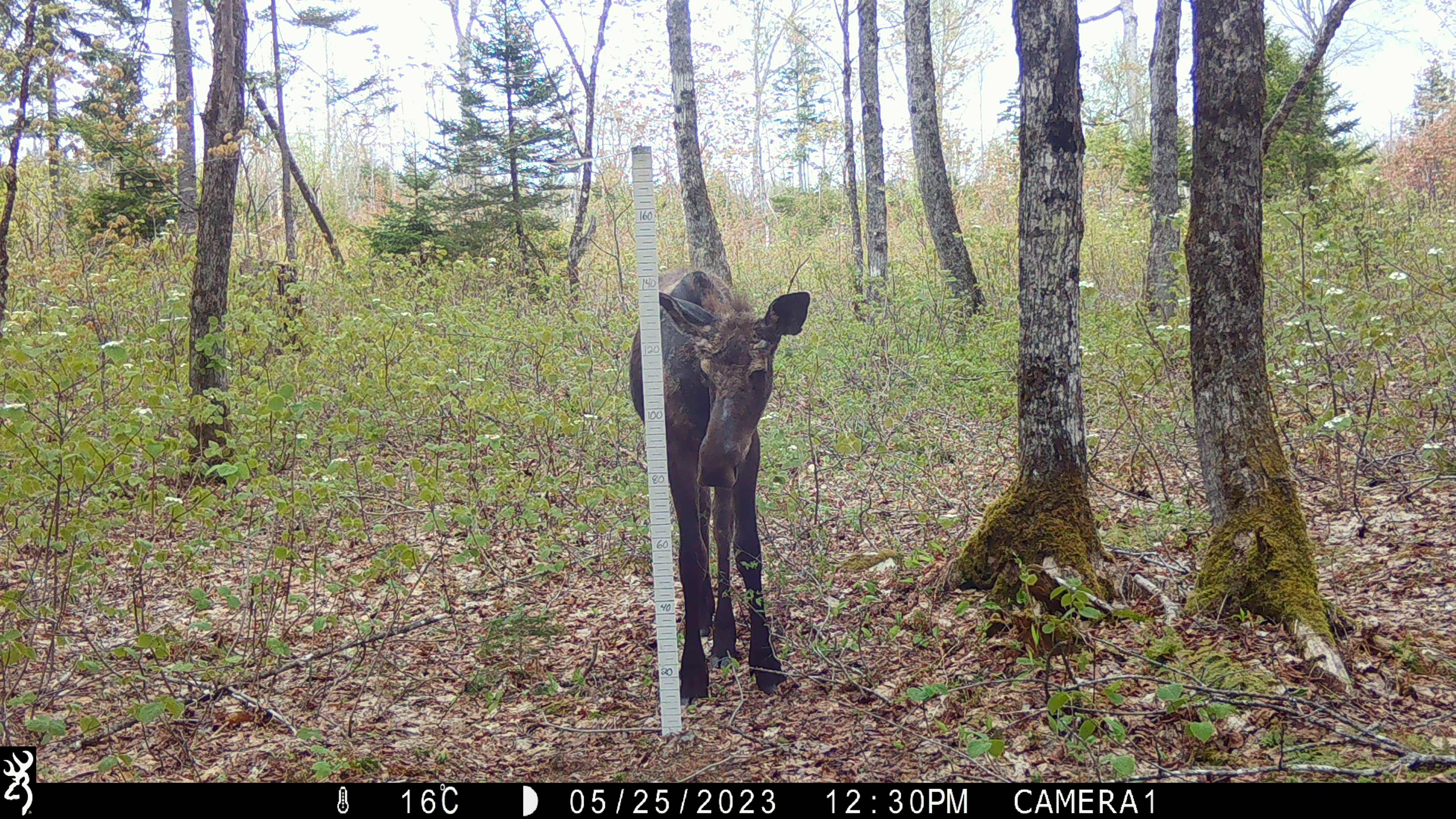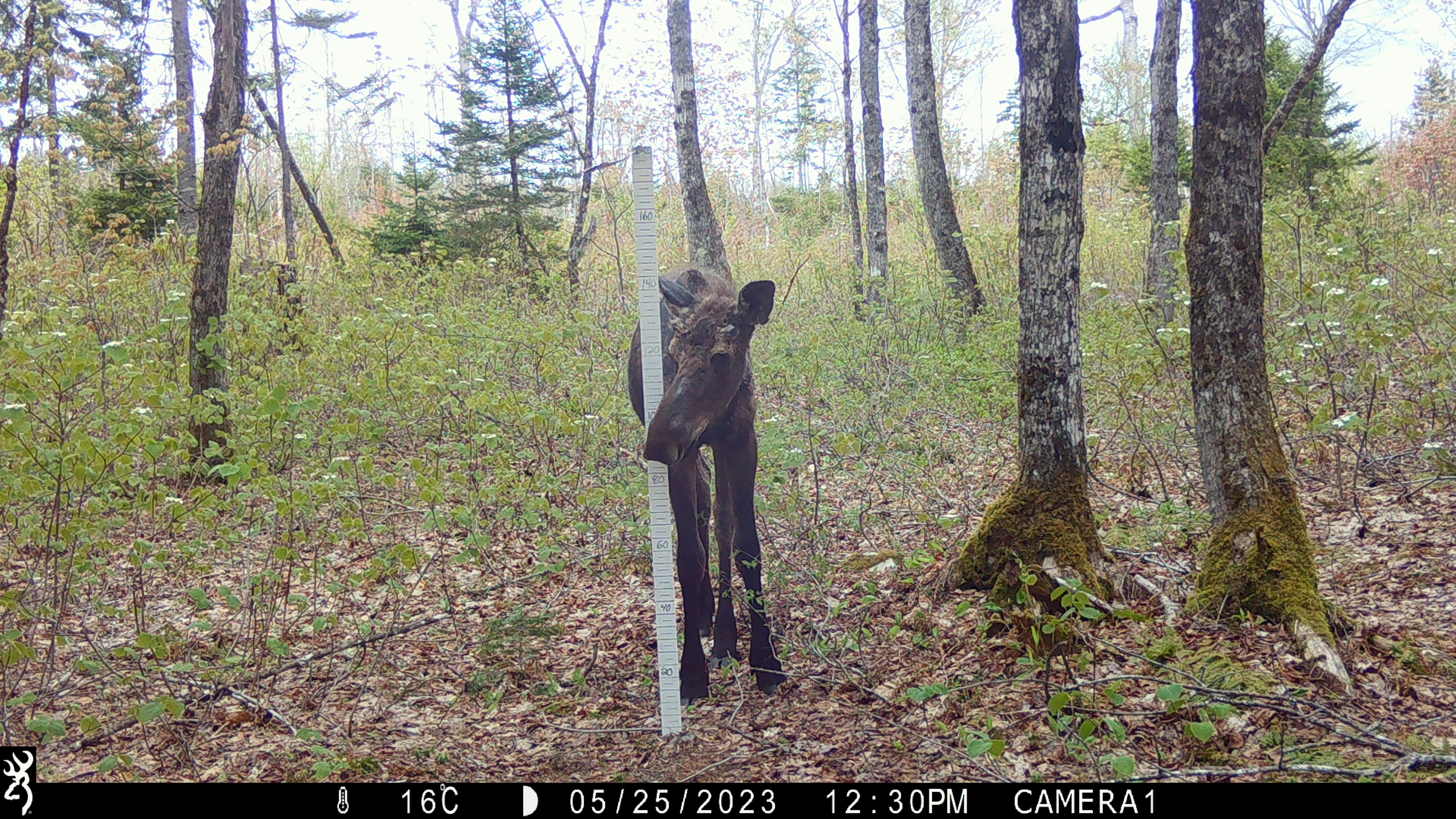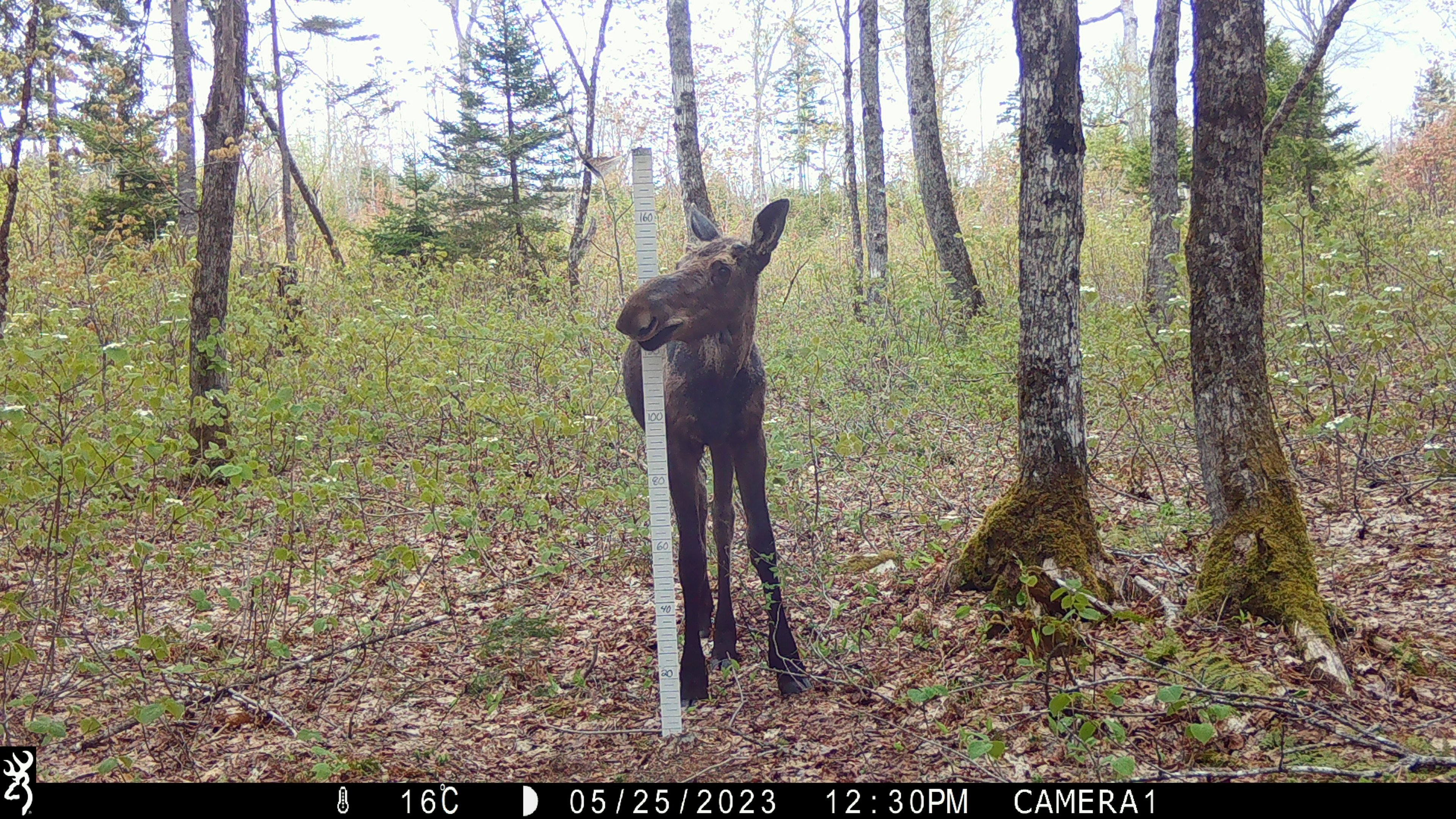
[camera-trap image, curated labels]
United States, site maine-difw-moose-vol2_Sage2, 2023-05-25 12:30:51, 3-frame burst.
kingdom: Animalia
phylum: Chordata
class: Mammalia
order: Artiodactyla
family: Cervidae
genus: Alces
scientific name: Alces alces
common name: moose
Moose (Alces alces).